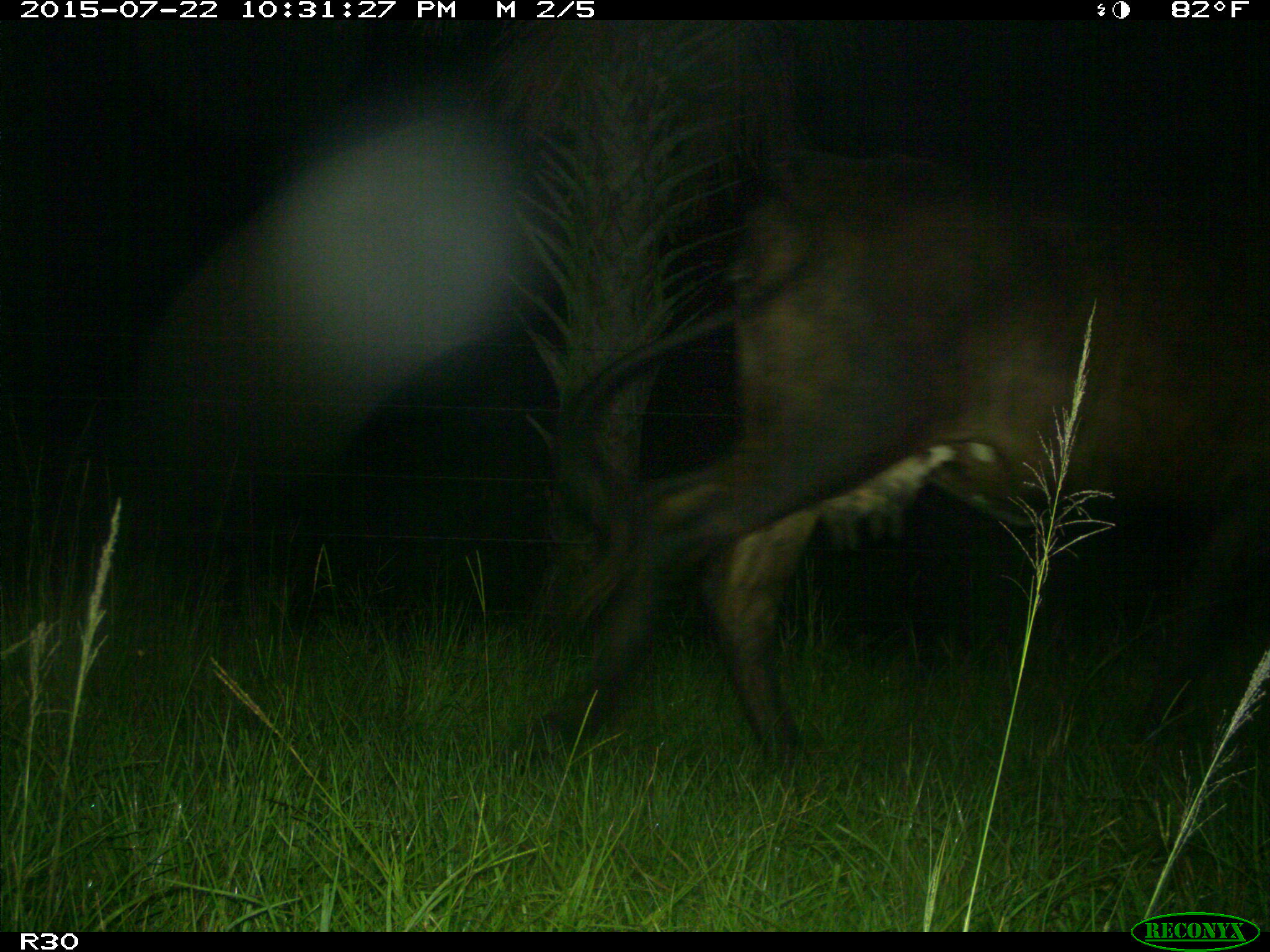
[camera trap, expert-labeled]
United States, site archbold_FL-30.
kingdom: Animalia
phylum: Chordata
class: Mammalia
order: Artiodactyla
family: Bovidae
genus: Bos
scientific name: Bos taurus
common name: domestic cow